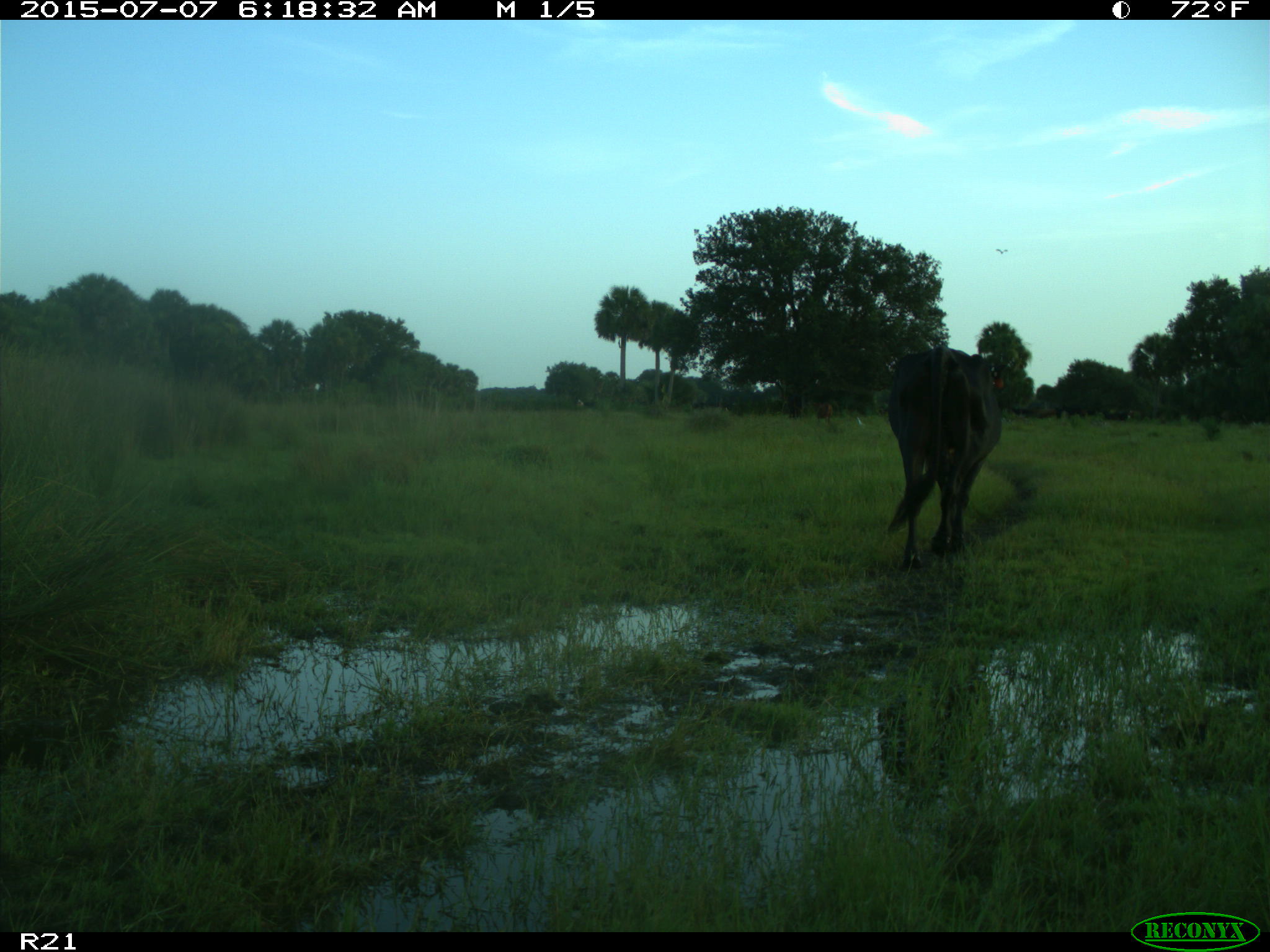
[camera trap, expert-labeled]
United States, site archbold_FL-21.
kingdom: Animalia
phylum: Chordata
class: Mammalia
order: Artiodactyla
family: Bovidae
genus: Bos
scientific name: Bos taurus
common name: domestic cow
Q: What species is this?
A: Bos taurus (domestic cow).